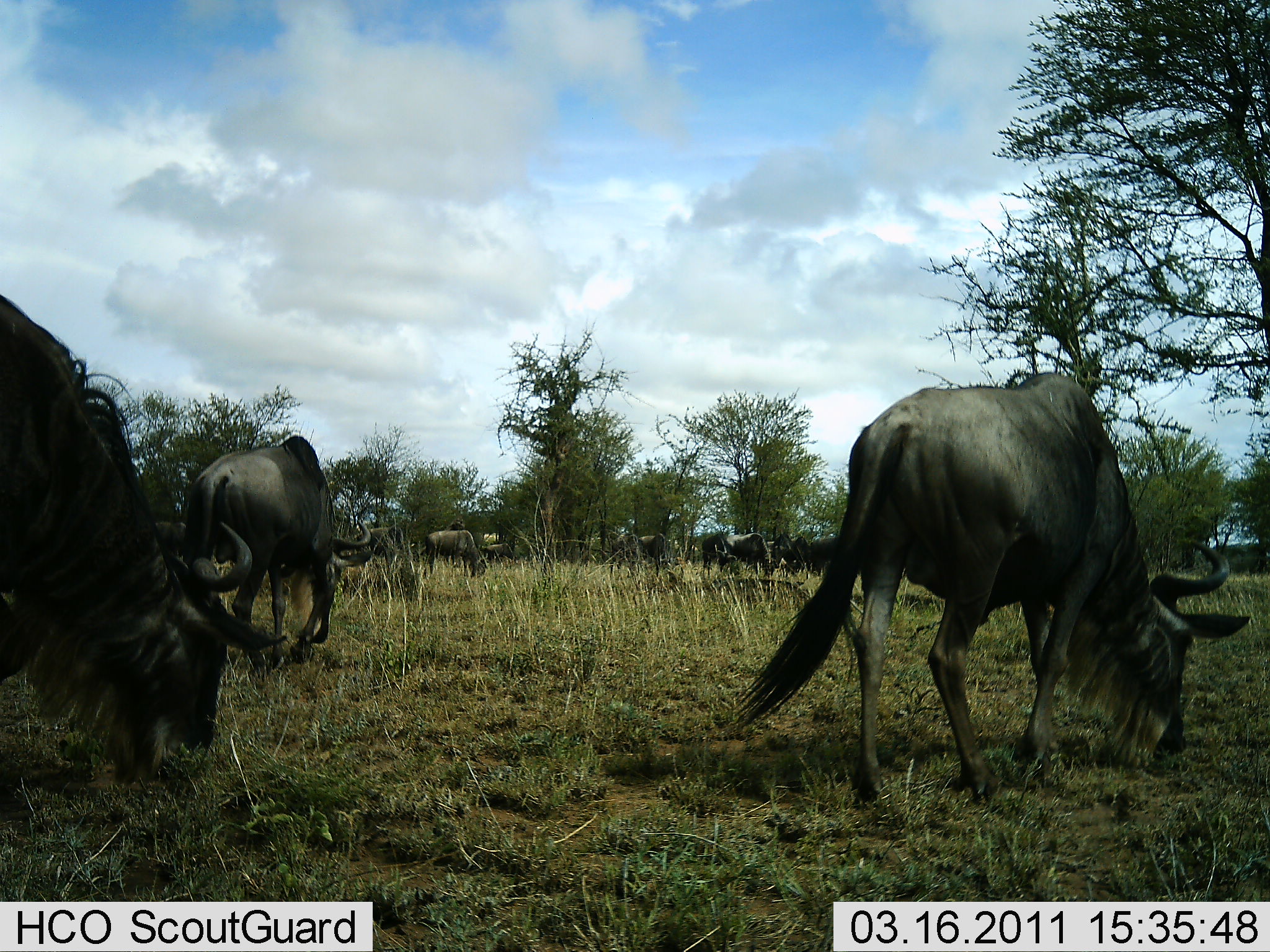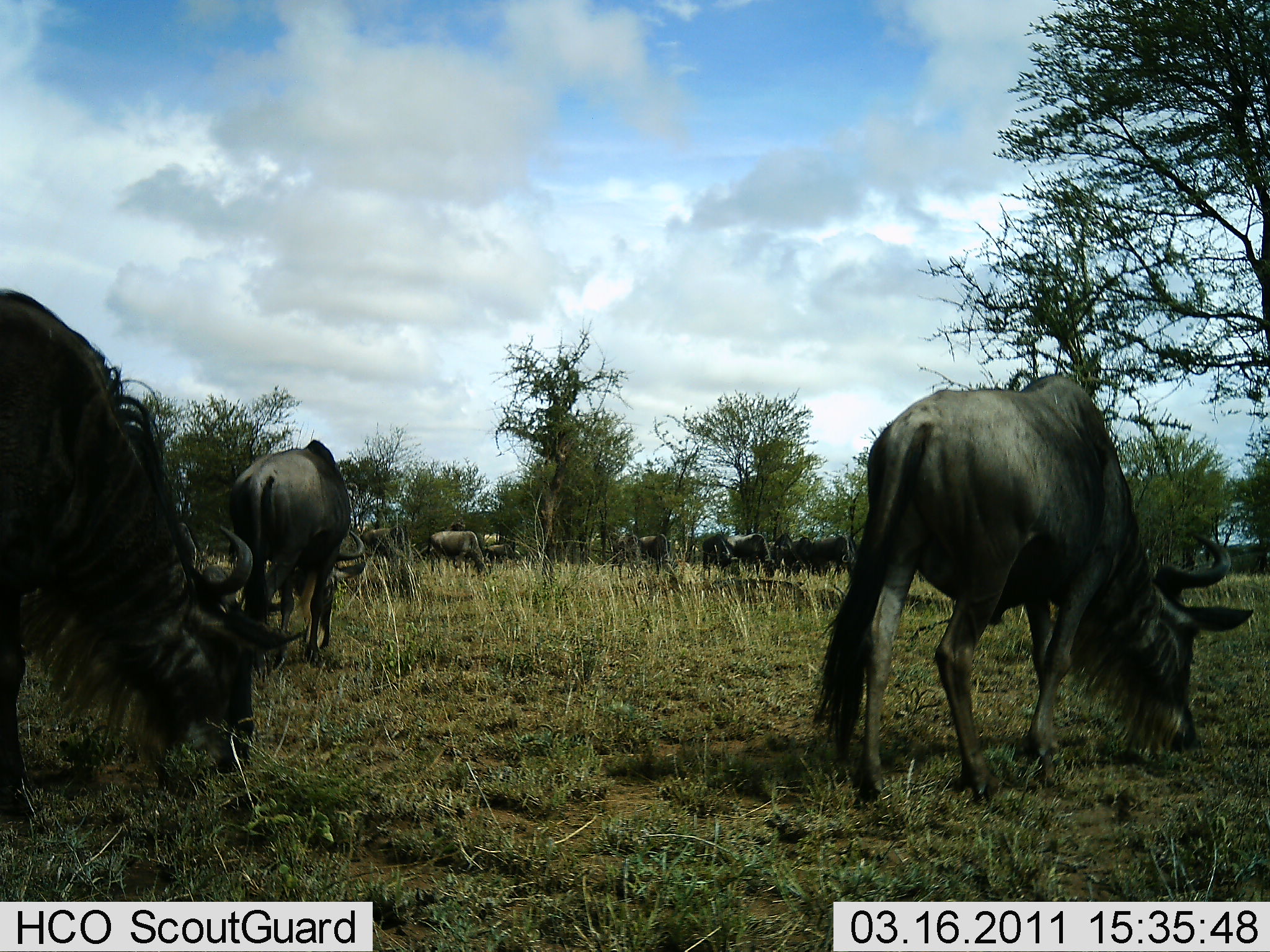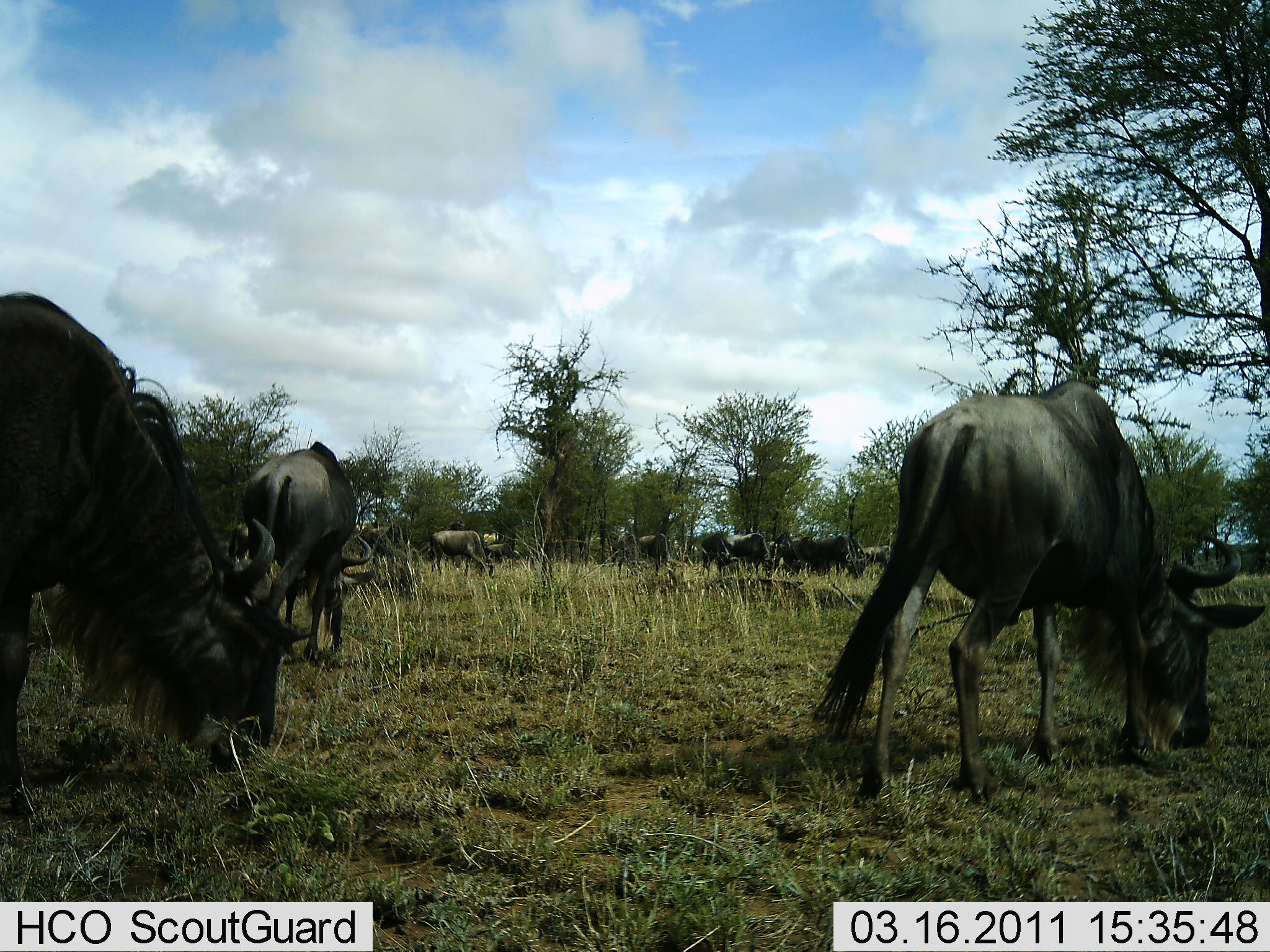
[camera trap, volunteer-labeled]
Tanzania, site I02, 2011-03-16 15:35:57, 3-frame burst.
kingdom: Animalia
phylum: Chordata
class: Mammalia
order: Artiodactyla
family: Bovidae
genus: Connochaetes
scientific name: Connochaetes taurinus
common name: blue wildebeest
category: wildebeest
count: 10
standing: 21%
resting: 0%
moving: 43%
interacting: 0%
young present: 0%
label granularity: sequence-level